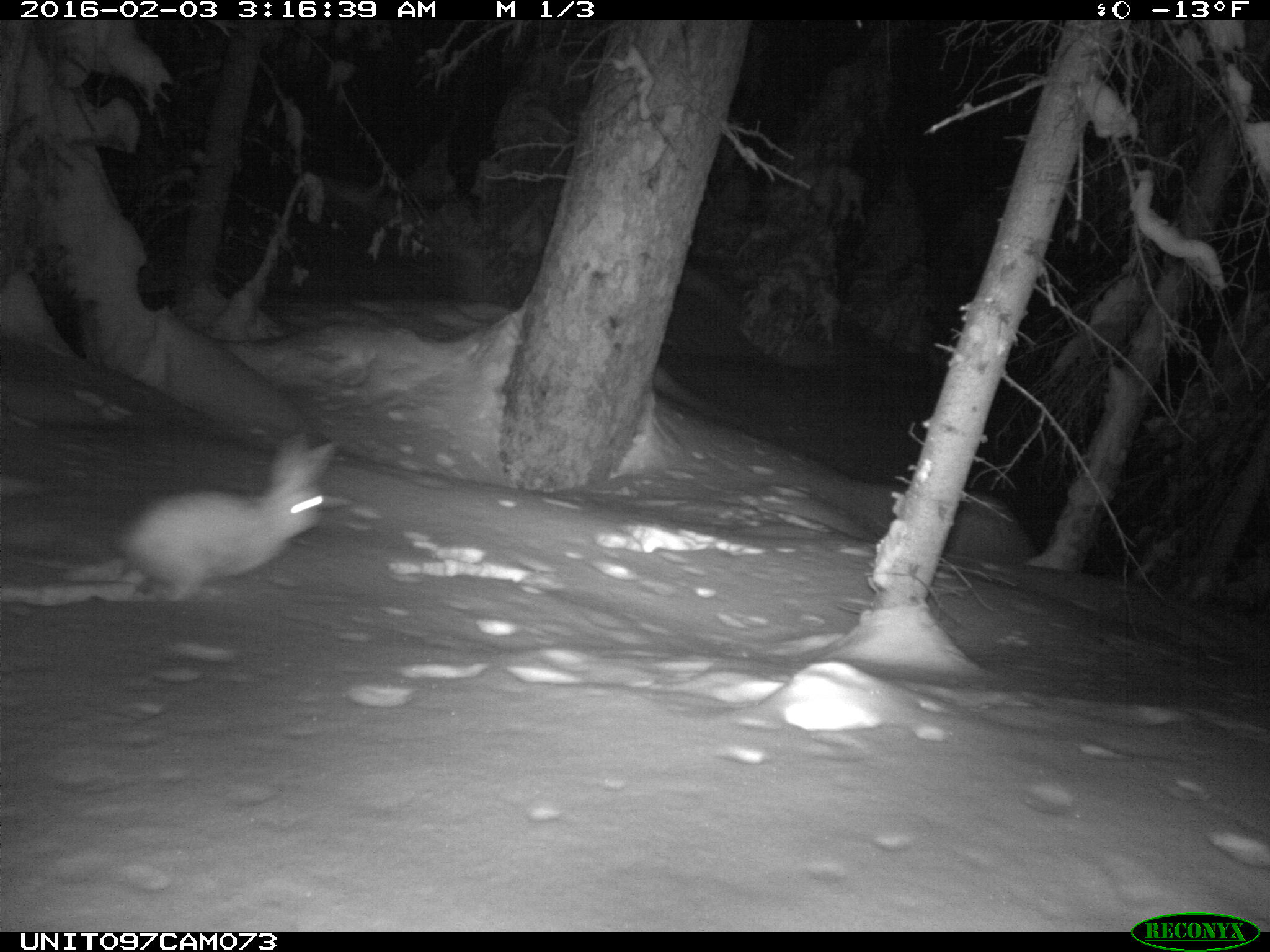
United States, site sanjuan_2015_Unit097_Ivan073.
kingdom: Animalia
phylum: Chordata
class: Mammalia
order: Lagomorpha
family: Leporidae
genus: Lepus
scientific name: Lepus americanus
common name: snowshoe hare